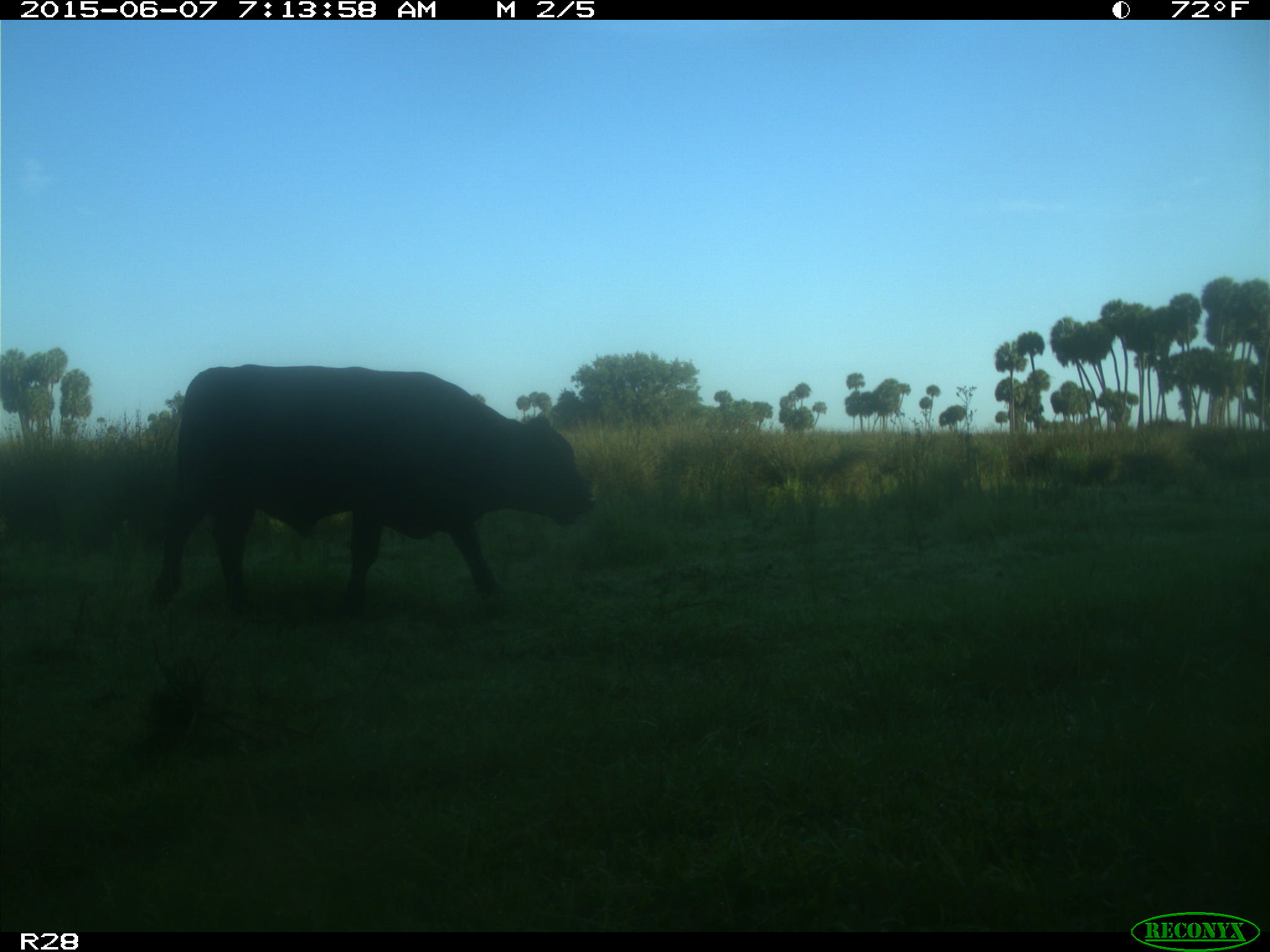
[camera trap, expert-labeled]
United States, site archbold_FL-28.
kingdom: Animalia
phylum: Chordata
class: Mammalia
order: Artiodactyla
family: Bovidae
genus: Bos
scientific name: Bos taurus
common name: domestic cow